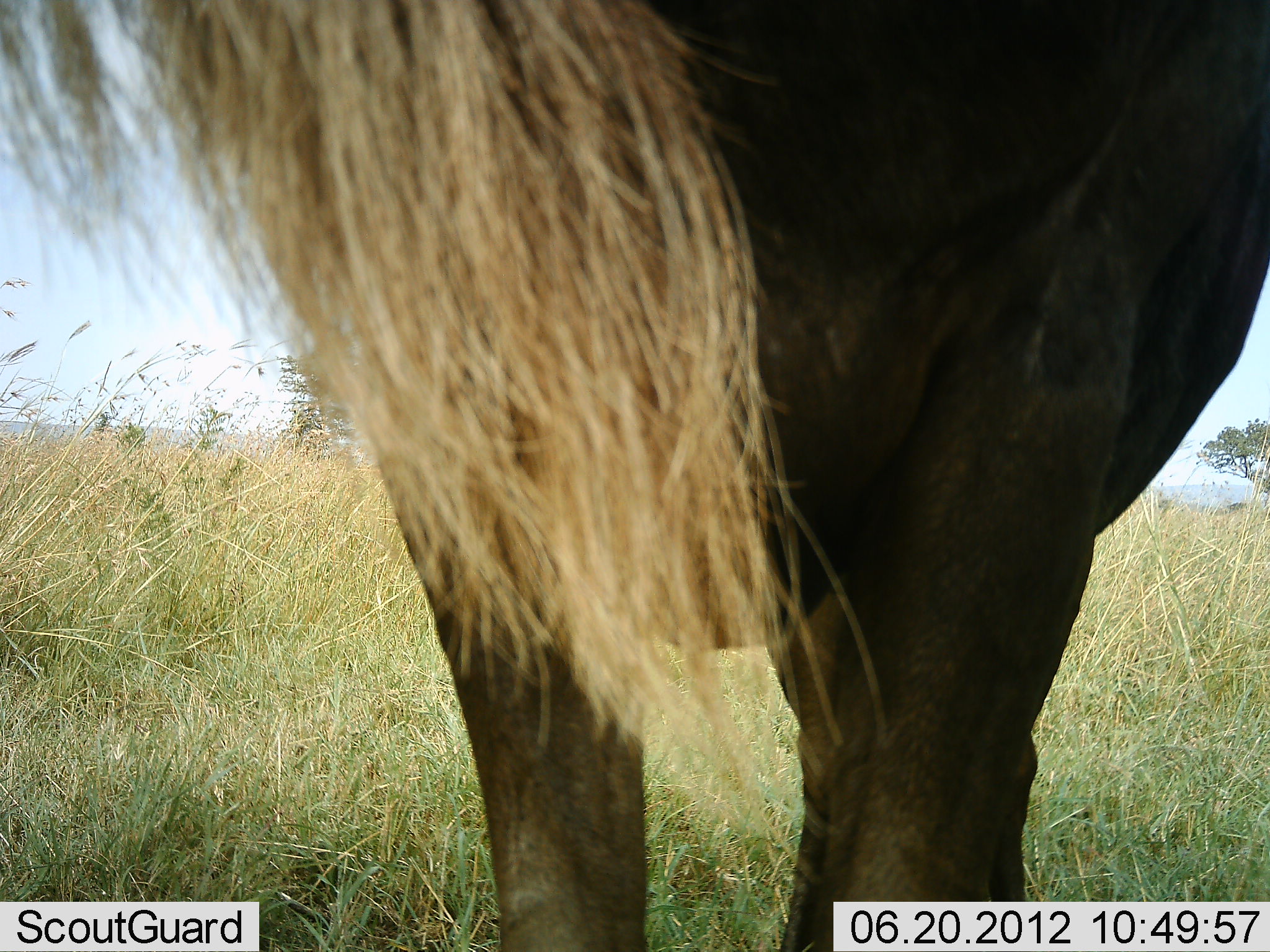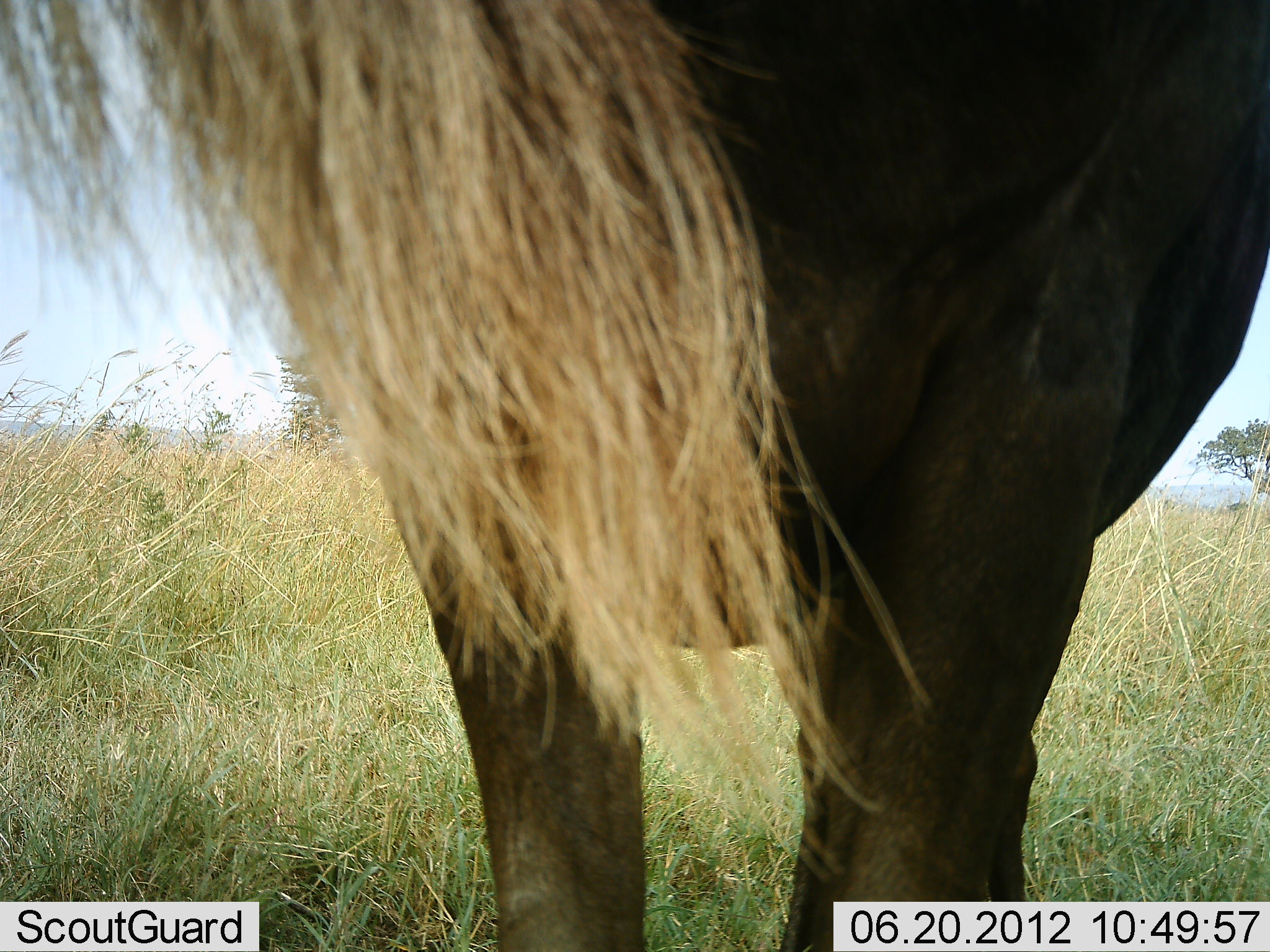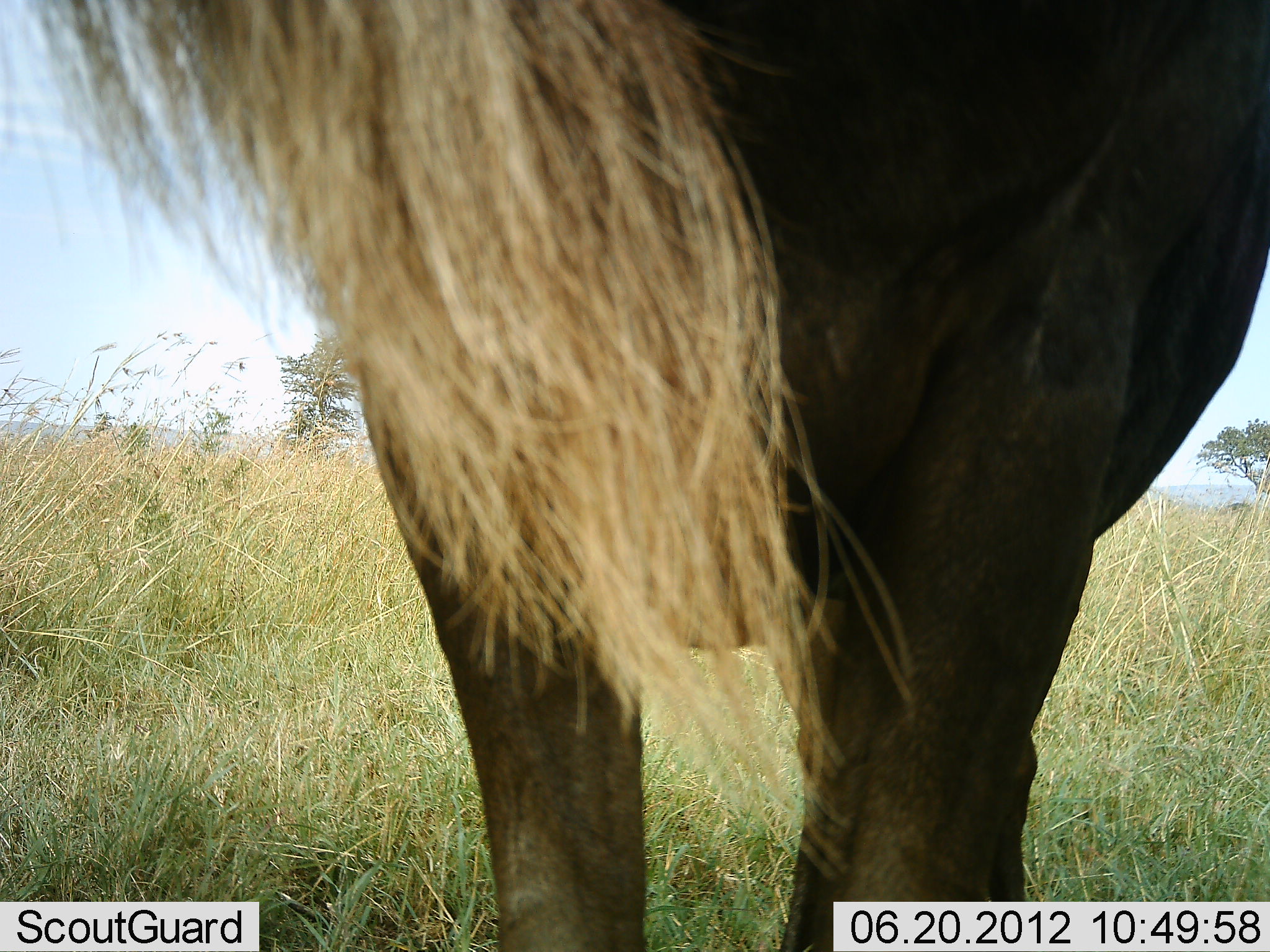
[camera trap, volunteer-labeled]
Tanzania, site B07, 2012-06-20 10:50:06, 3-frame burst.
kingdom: Animalia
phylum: Chordata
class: Mammalia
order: Artiodactyla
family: Bovidae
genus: Connochaetes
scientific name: Connochaetes taurinus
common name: blue wildebeest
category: wildebeest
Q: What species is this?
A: Wildebeest (blue wildebeest) (Connochaetes taurinus).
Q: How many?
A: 1.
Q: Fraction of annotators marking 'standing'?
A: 100%.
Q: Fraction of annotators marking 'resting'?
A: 0%.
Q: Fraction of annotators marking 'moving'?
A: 0%.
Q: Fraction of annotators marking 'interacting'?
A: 0%.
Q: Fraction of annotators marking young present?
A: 0%.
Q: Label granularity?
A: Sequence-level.